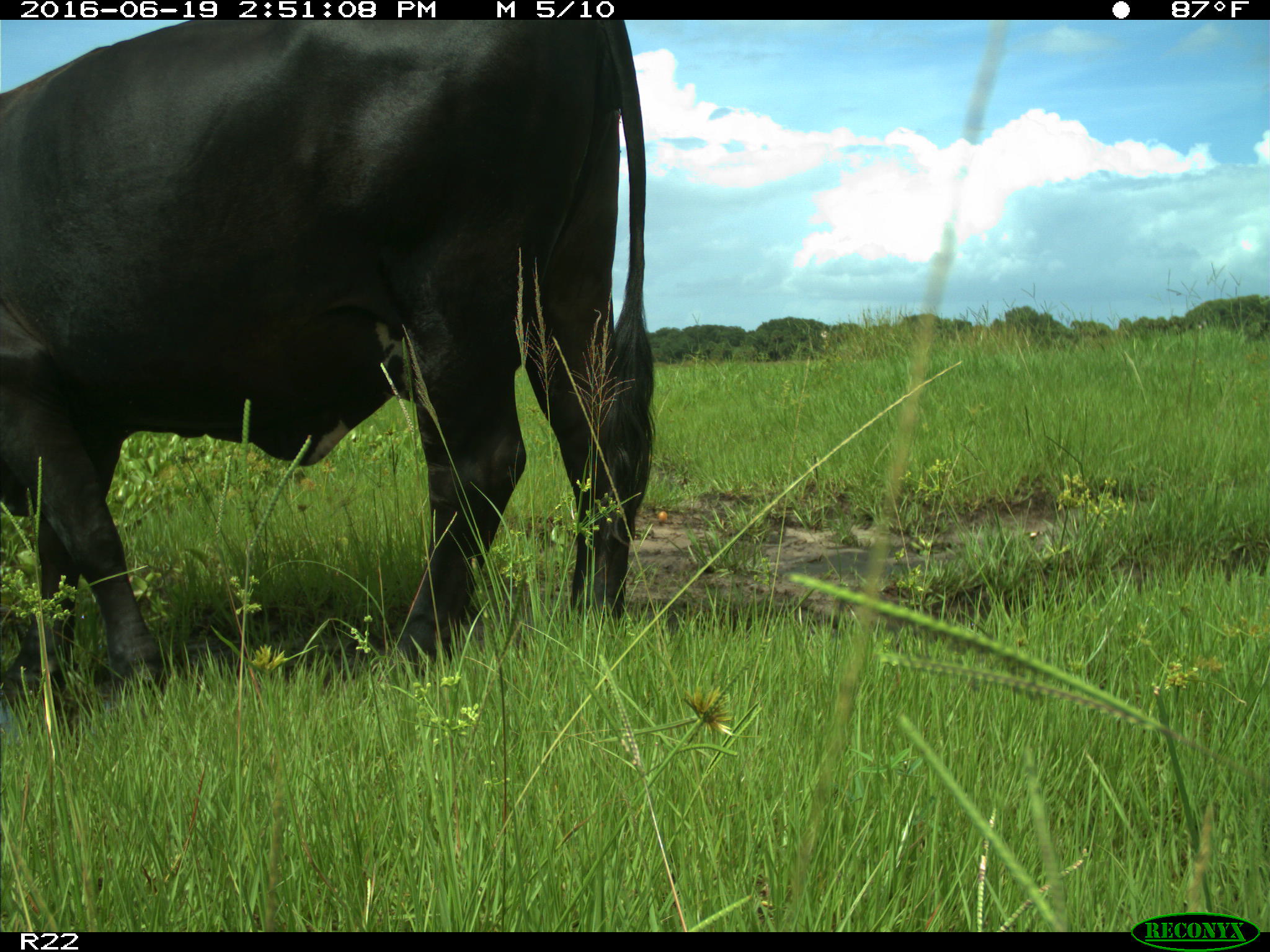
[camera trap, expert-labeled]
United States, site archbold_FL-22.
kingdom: Animalia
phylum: Chordata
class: Mammalia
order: Artiodactyla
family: Bovidae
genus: Bos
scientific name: Bos taurus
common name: domestic cow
Bos taurus (domestic cow).